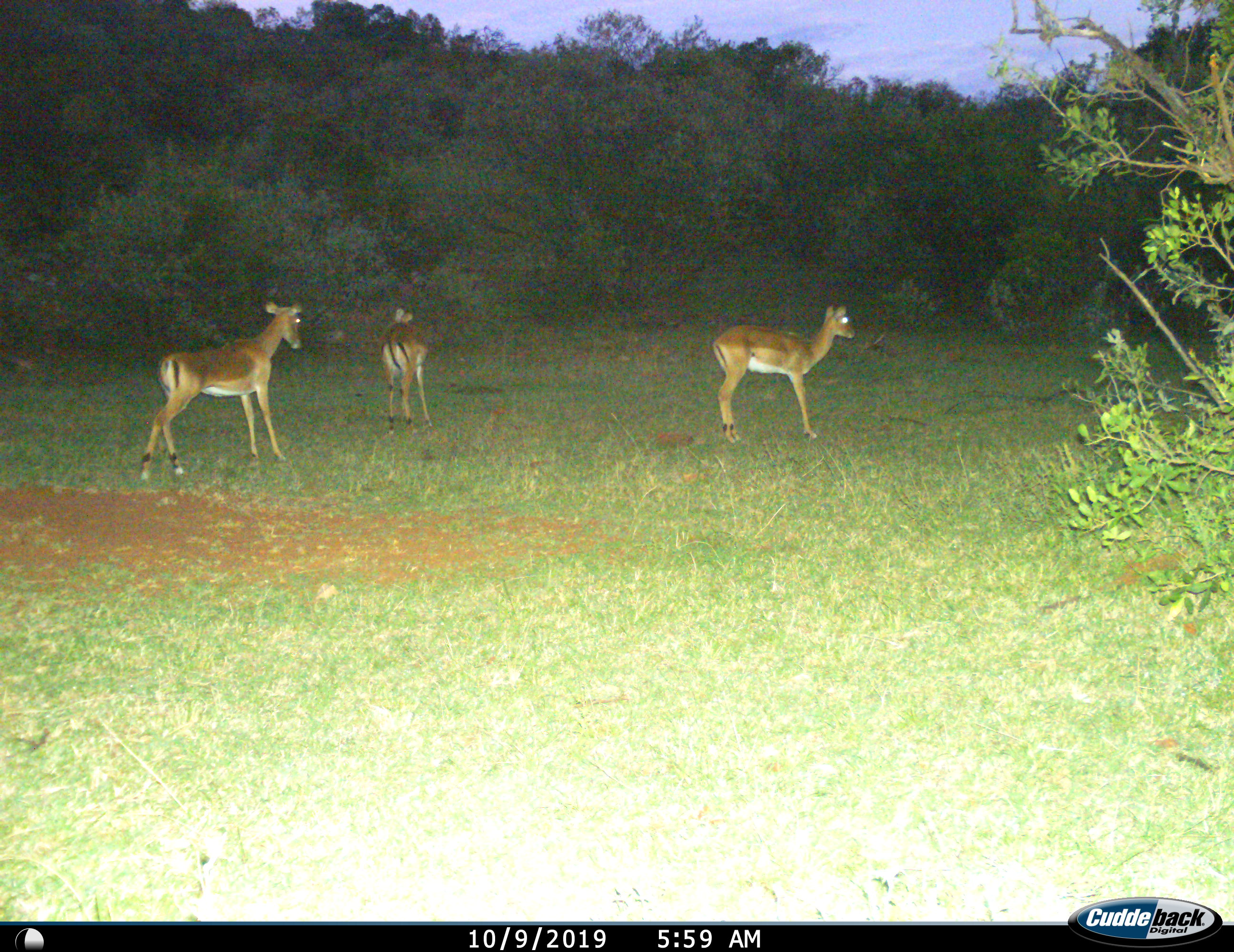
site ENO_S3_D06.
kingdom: Animalia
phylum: Chordata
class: Mammalia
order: Artiodactyla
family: Bovidae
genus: Aepyceros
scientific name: Aepyceros melampus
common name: impala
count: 3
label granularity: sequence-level